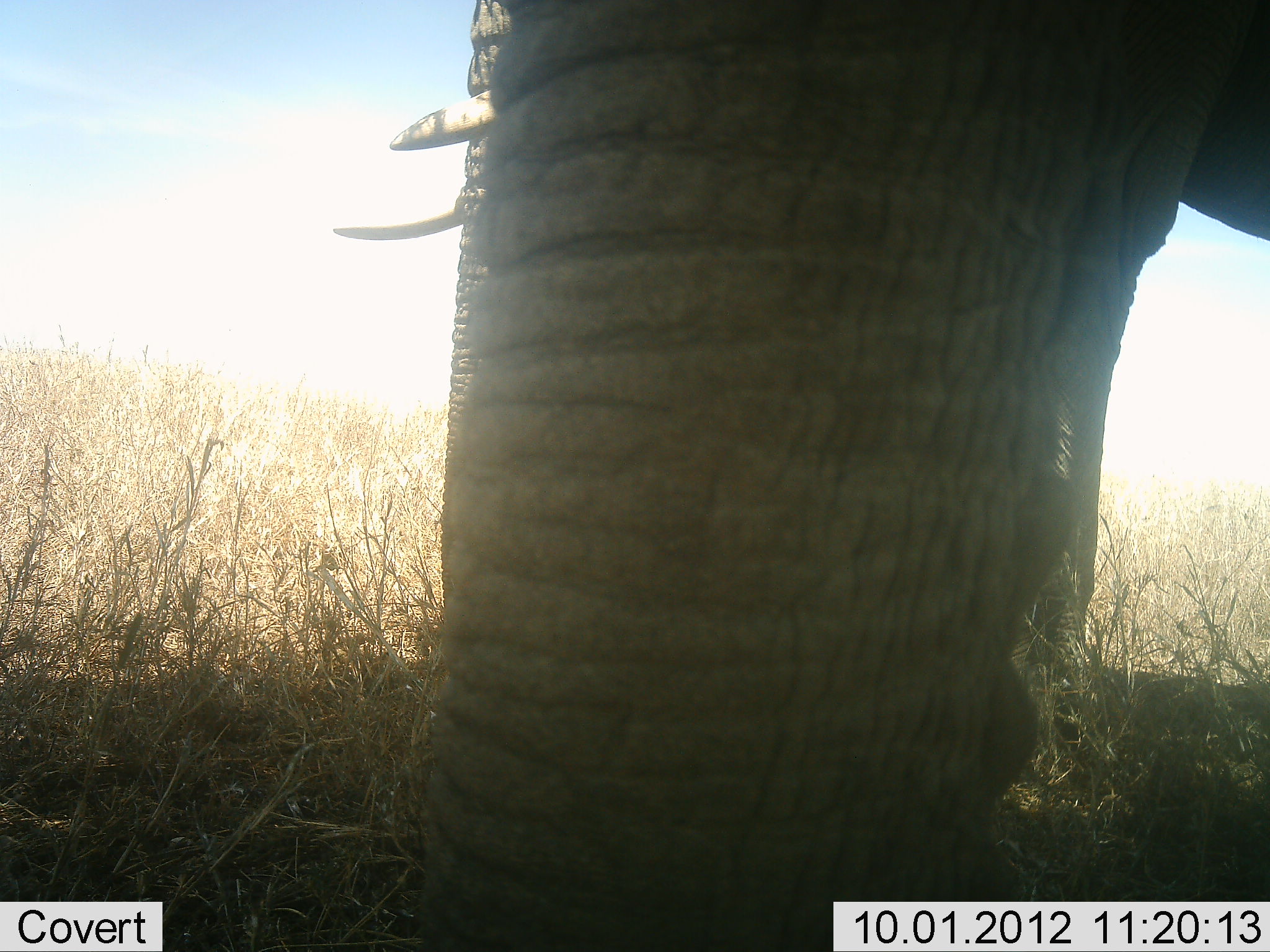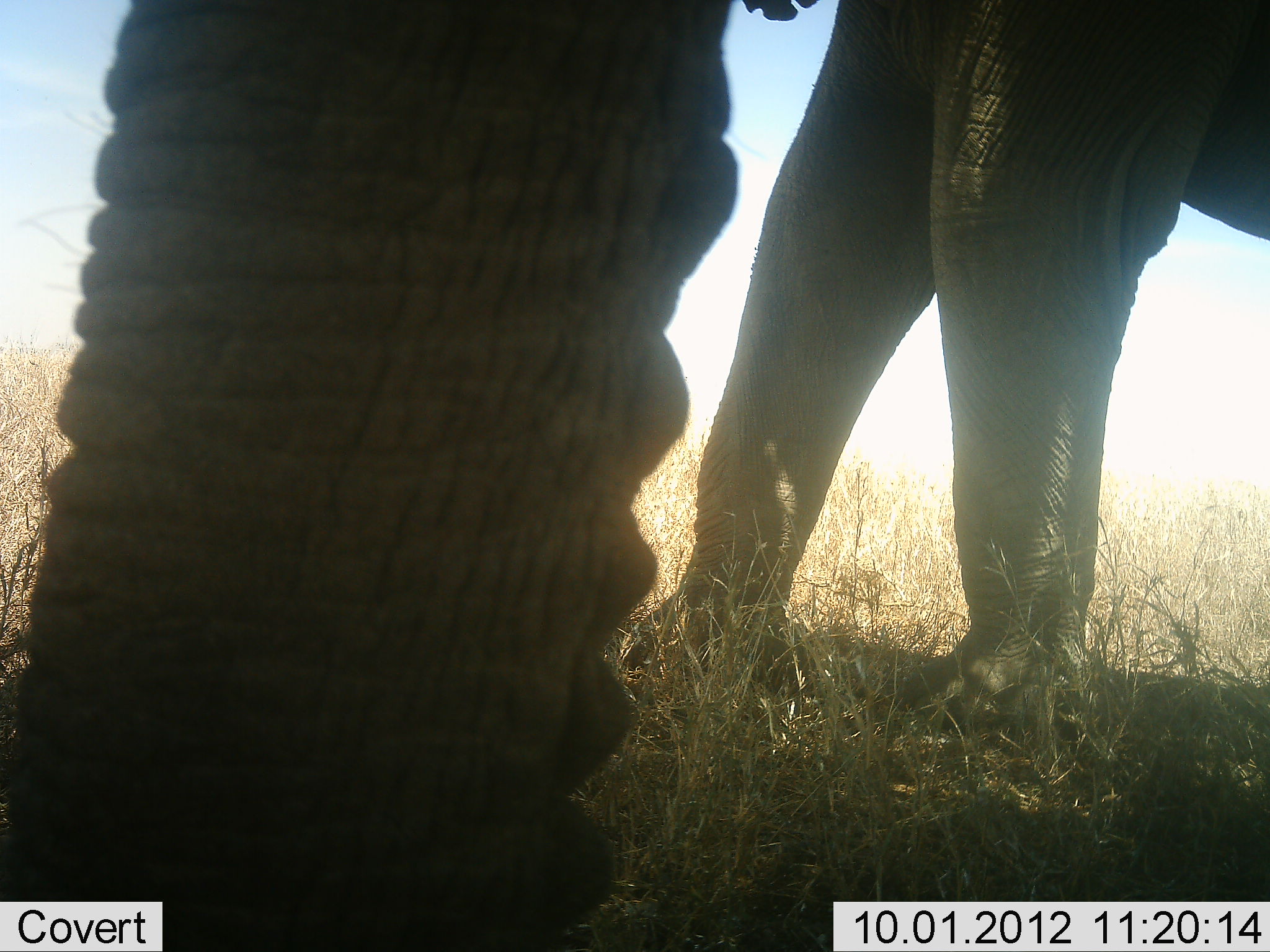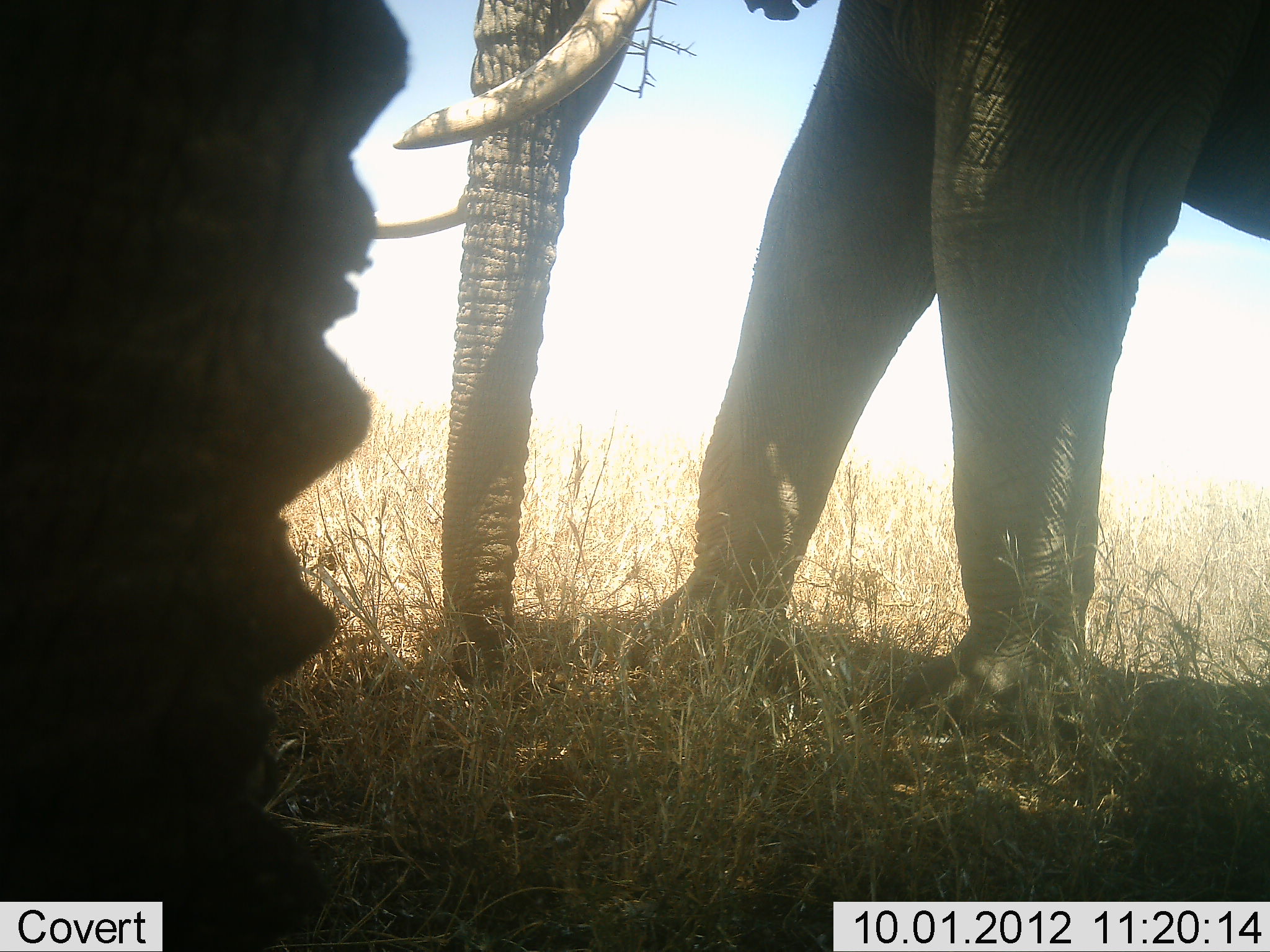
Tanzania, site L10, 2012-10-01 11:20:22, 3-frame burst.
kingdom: Animalia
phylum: Chordata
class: Mammalia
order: Proboscidea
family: Elephantidae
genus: Loxodonta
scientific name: Loxodonta africana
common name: african bush elephant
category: elephant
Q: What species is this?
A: Elephant (african bush elephant) (Loxodonta africana).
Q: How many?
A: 2.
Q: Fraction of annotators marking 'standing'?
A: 90%.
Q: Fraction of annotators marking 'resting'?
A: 0%.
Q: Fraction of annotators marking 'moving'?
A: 0%.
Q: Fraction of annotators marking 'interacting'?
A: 0%.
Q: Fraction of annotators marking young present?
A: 0%.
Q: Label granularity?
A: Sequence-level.